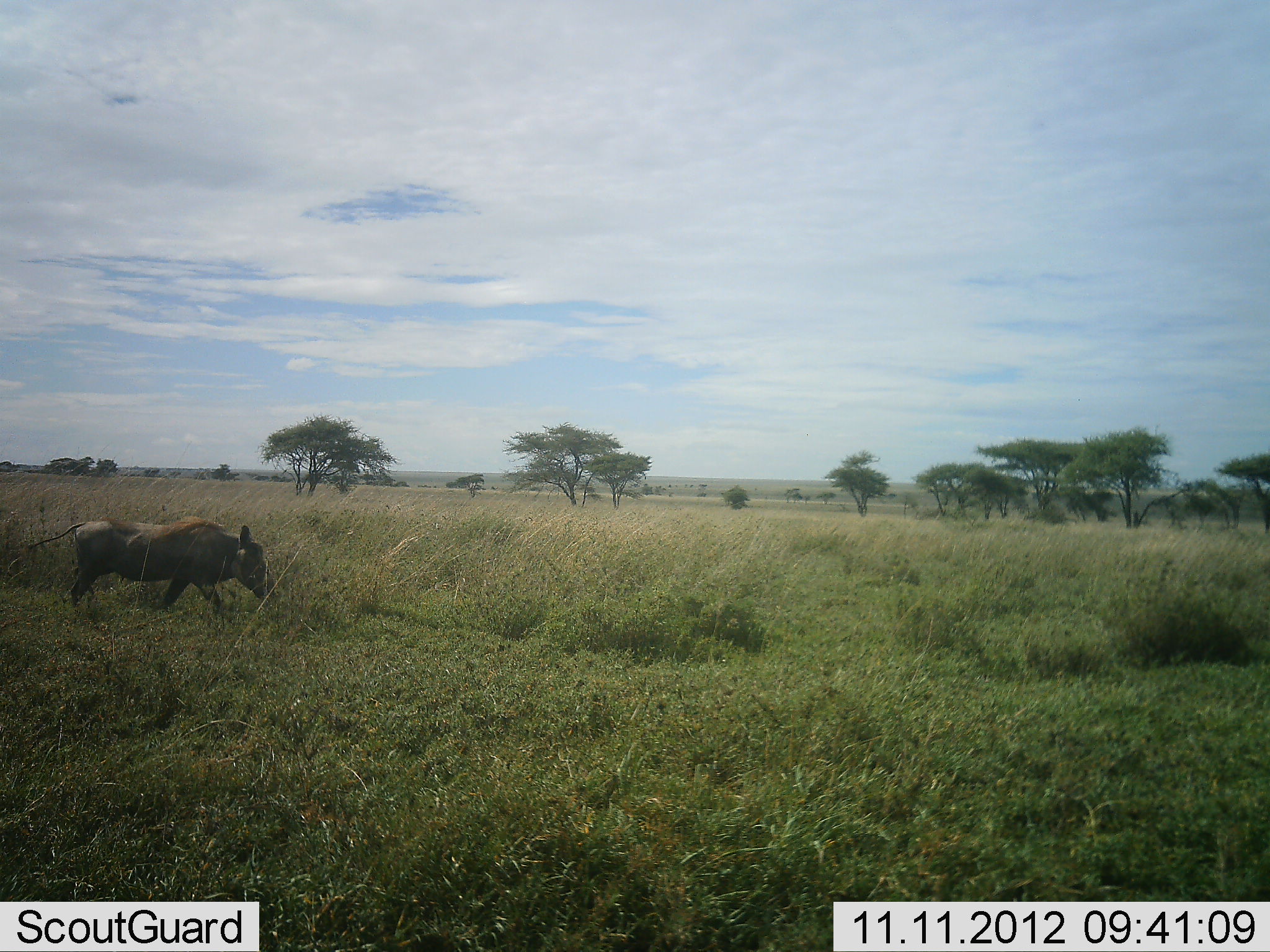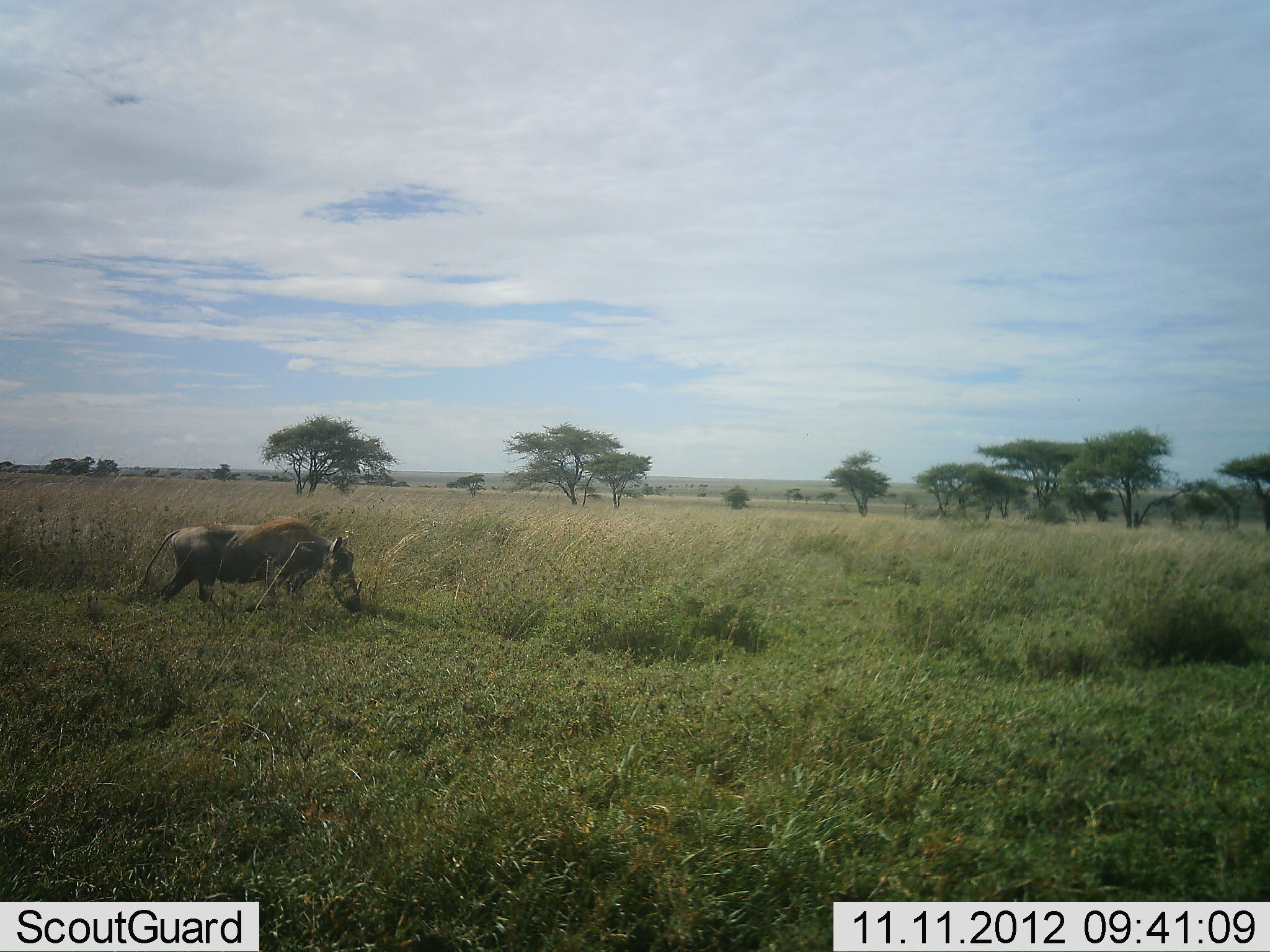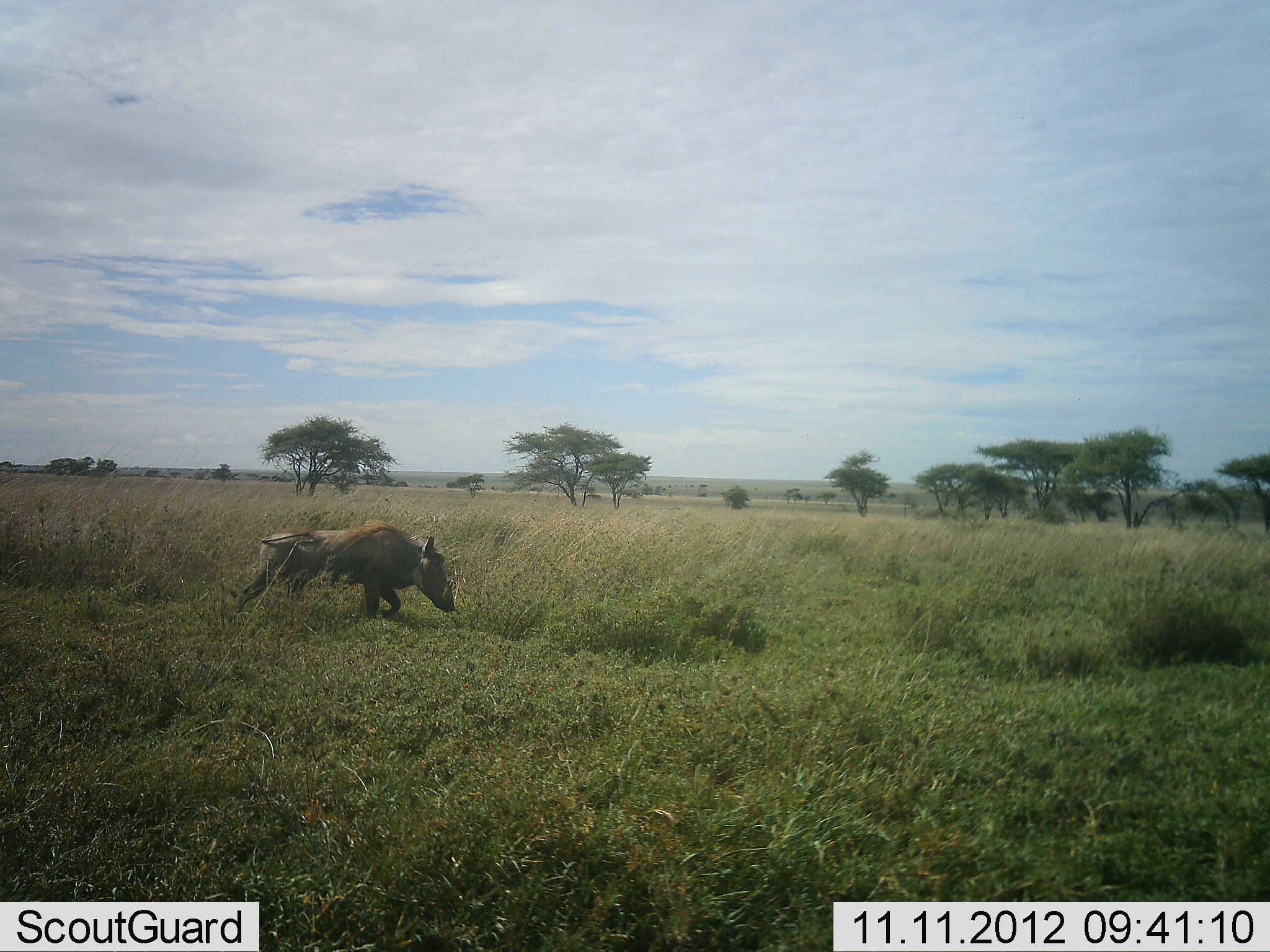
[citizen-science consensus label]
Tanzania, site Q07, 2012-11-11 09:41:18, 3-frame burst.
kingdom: Animalia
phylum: Chordata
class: Mammalia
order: Artiodactyla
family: Suidae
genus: Phacochoerus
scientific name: Phacochoerus africanus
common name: warthog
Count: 1.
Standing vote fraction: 0%.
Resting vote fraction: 0%.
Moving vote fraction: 100%.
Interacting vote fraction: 0%.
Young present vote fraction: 0%.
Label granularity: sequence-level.